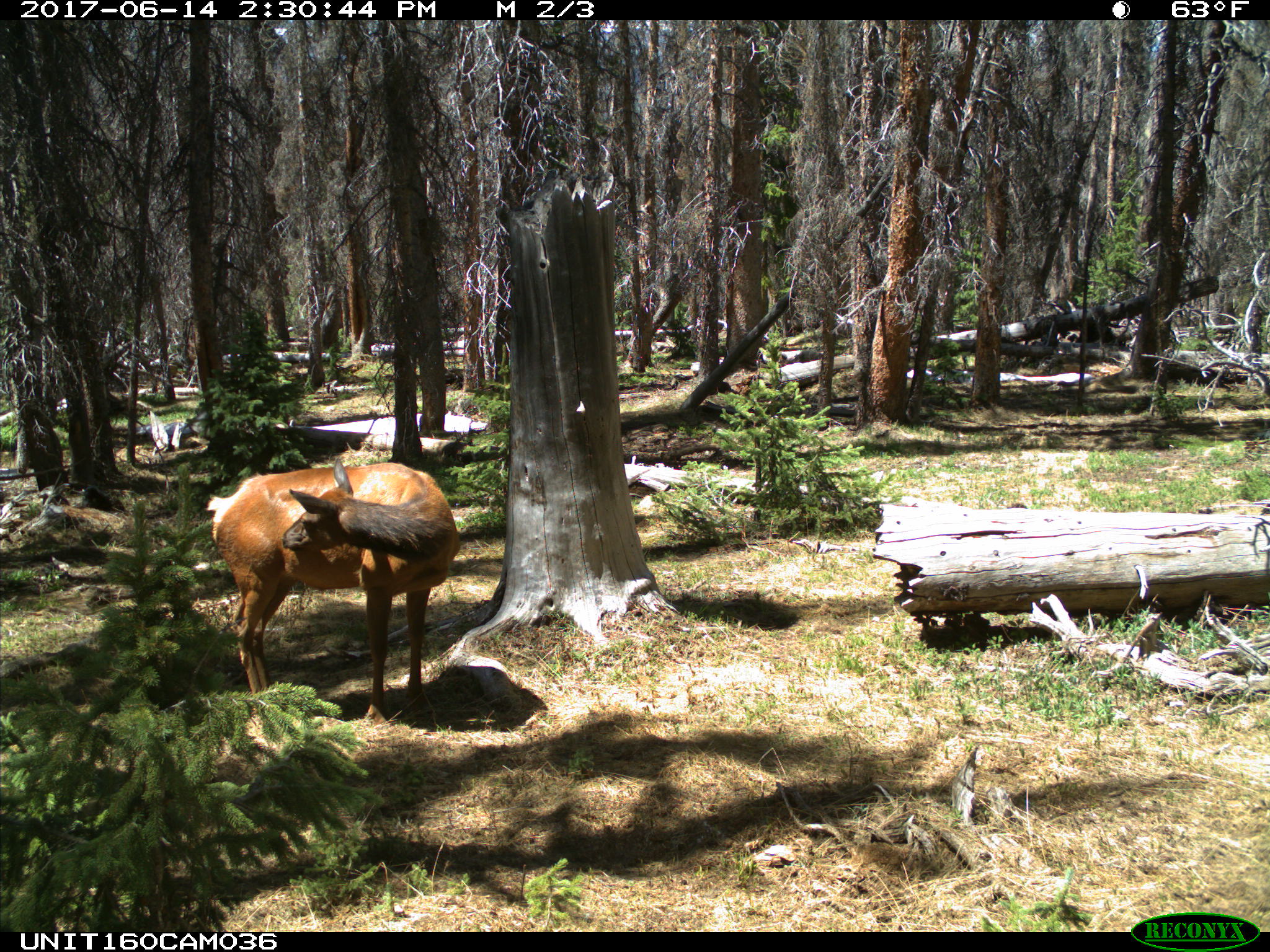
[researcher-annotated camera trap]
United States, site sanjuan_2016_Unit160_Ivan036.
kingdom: Animalia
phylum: Chordata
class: Mammalia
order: Artiodactyla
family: Cervidae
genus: Cervus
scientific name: Cervus elaphus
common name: red deer